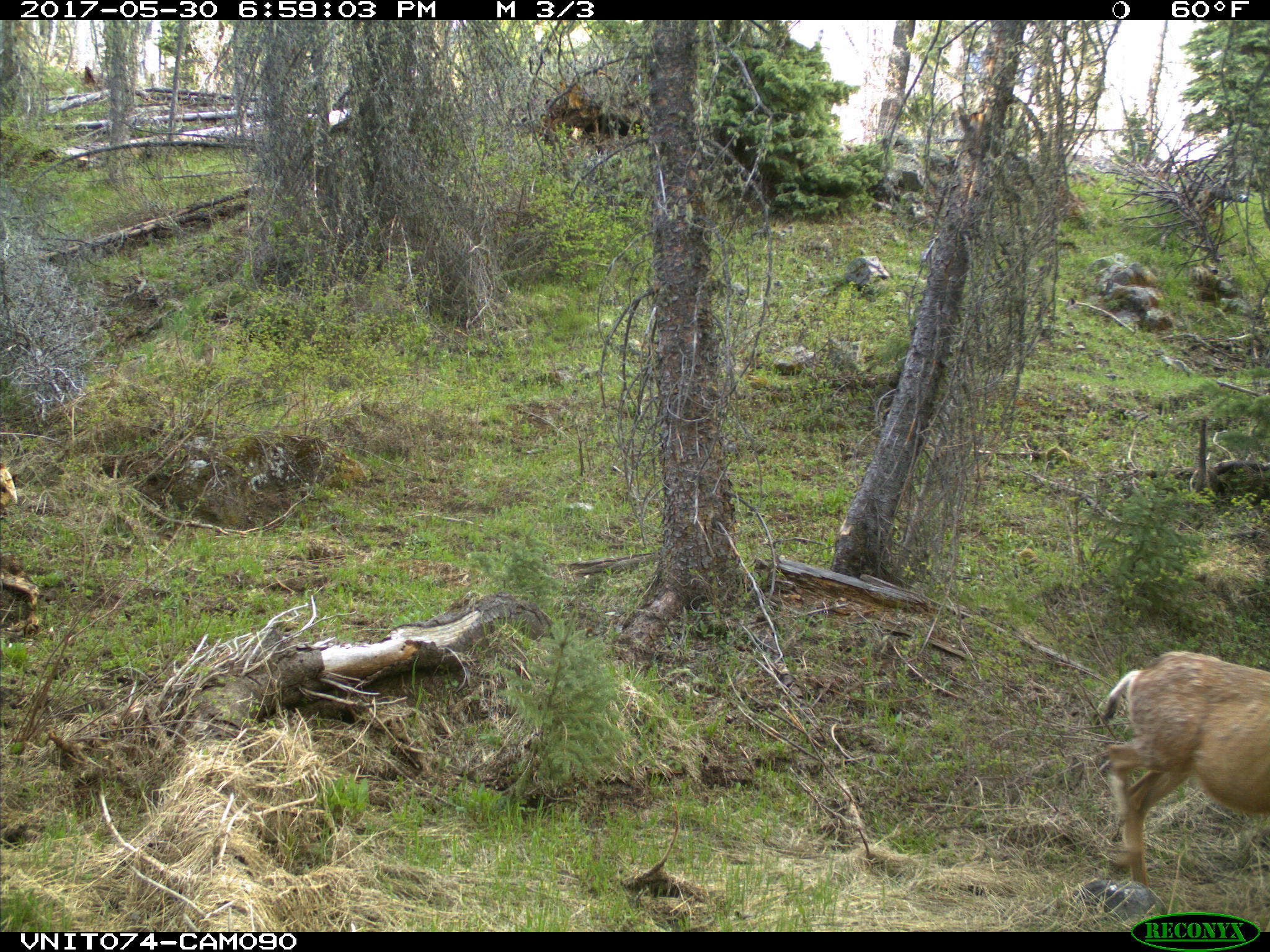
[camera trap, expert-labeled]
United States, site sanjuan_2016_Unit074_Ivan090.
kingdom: Animalia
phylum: Chordata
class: Mammalia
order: Artiodactyla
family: Cervidae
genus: Odocoileus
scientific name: Odocoileus hemionus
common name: mule deer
Odocoileus hemionus (mule deer).